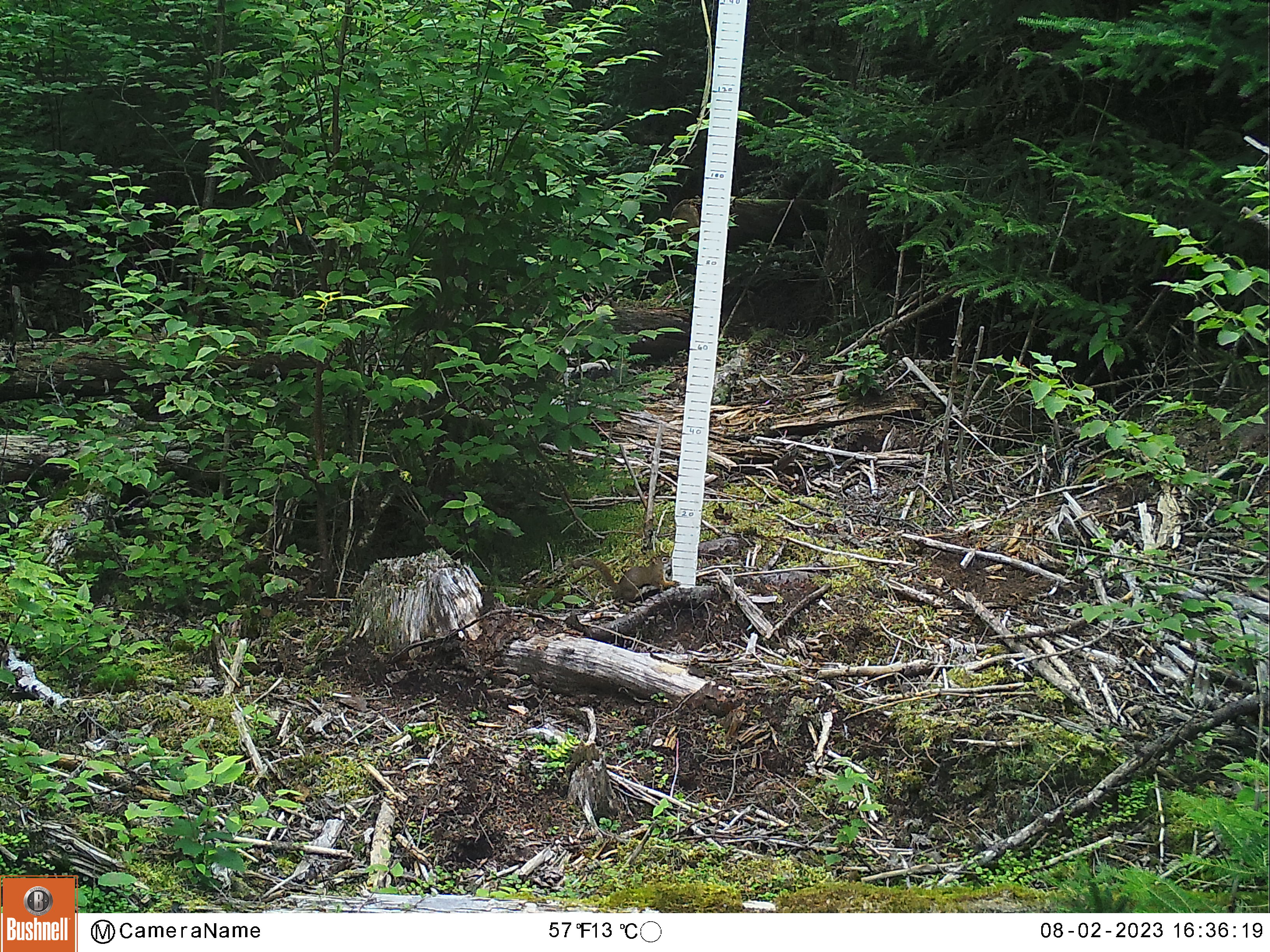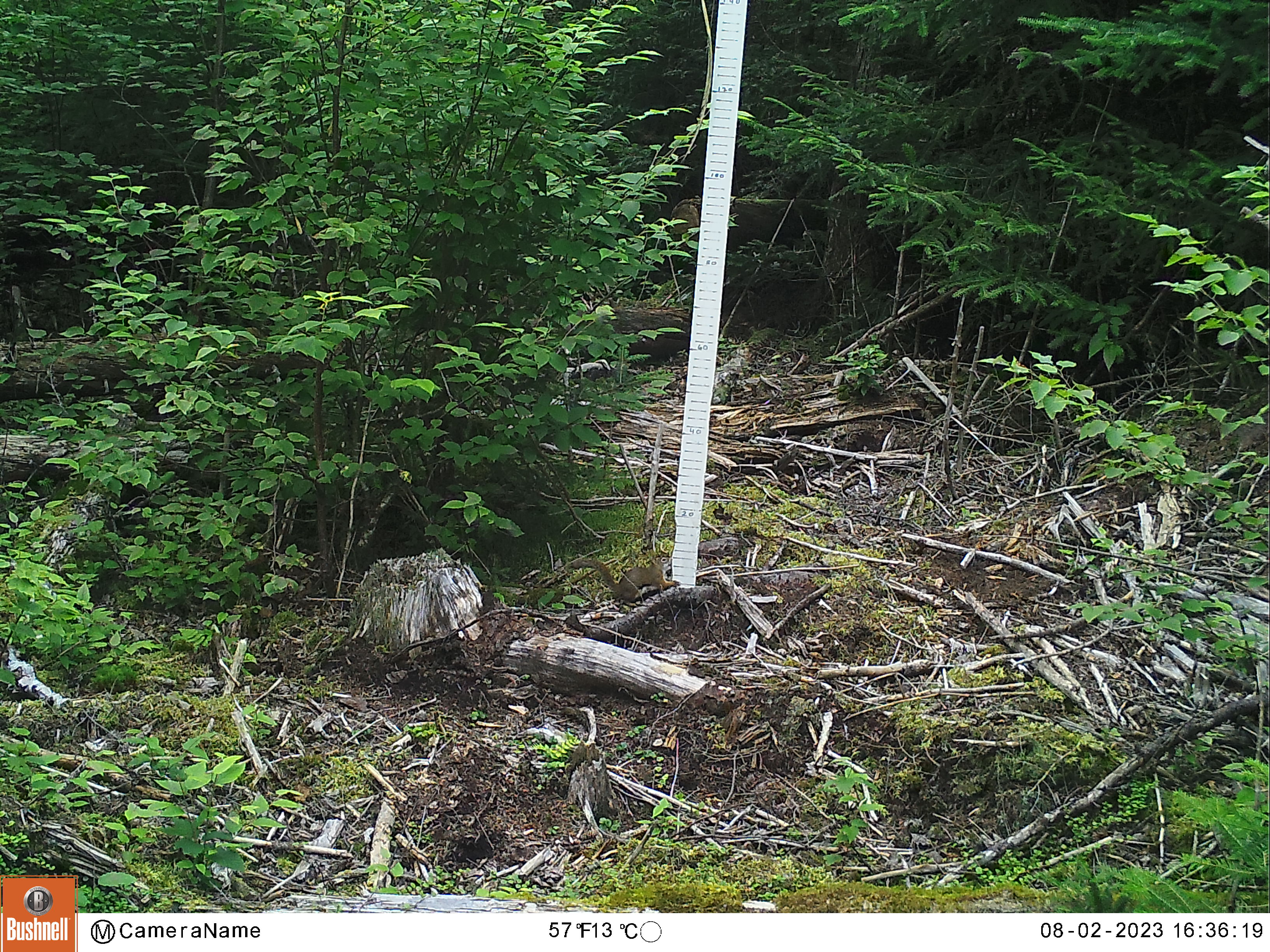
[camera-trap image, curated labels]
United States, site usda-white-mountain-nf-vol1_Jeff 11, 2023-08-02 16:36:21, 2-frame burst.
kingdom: Animalia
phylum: Chordata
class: Mammalia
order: Rodentia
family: Sciuridae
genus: Tamiasciurus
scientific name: Tamiasciurus hudsonicus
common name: red squirrel